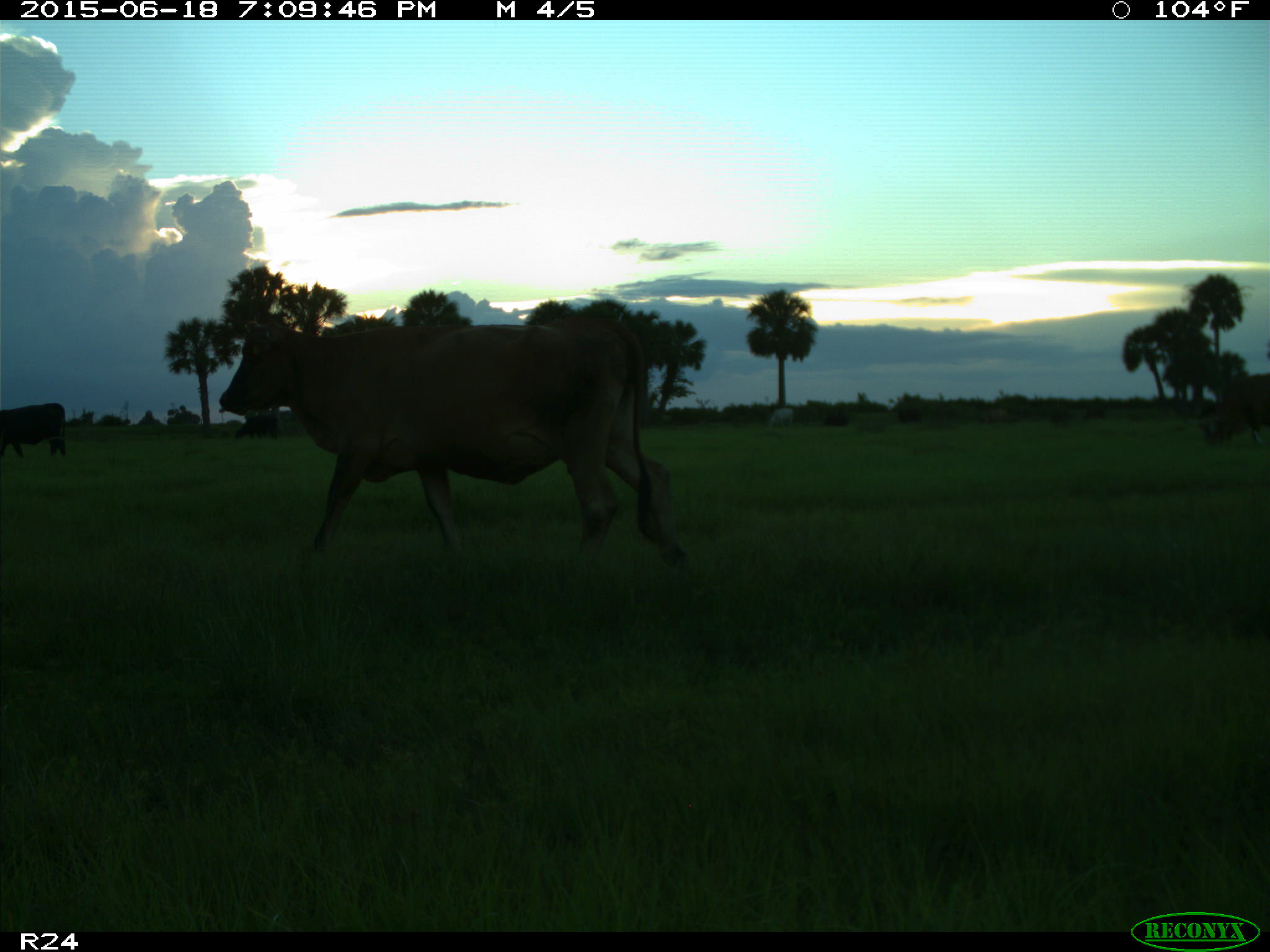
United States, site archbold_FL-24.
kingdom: Animalia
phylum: Chordata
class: Mammalia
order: Artiodactyla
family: Bovidae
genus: Bos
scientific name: Bos taurus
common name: domestic cow